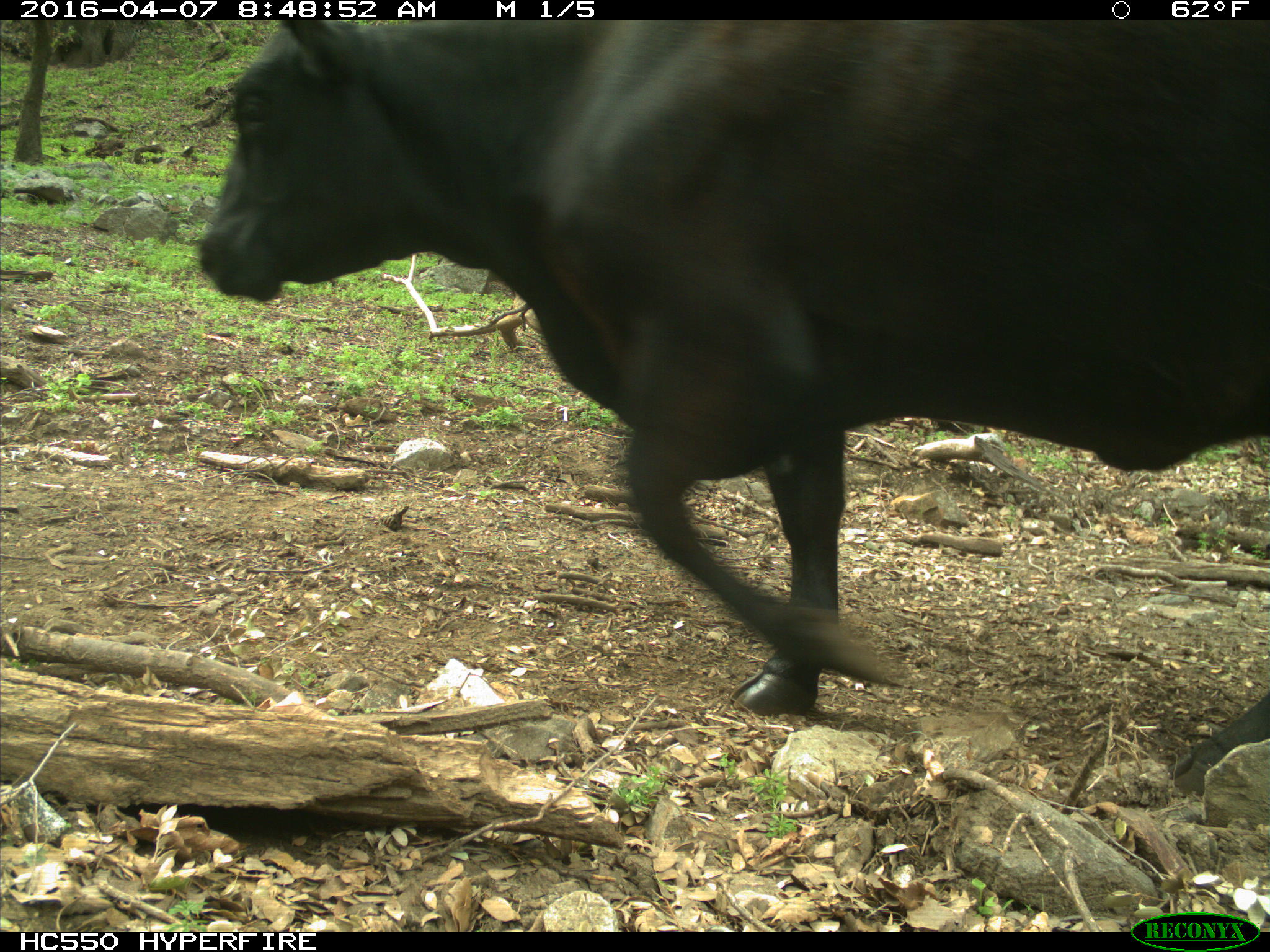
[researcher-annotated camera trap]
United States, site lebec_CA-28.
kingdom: Animalia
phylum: Chordata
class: Mammalia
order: Artiodactyla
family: Bovidae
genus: Bos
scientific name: Bos taurus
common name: domestic cow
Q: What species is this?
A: Bos taurus (domestic cow).